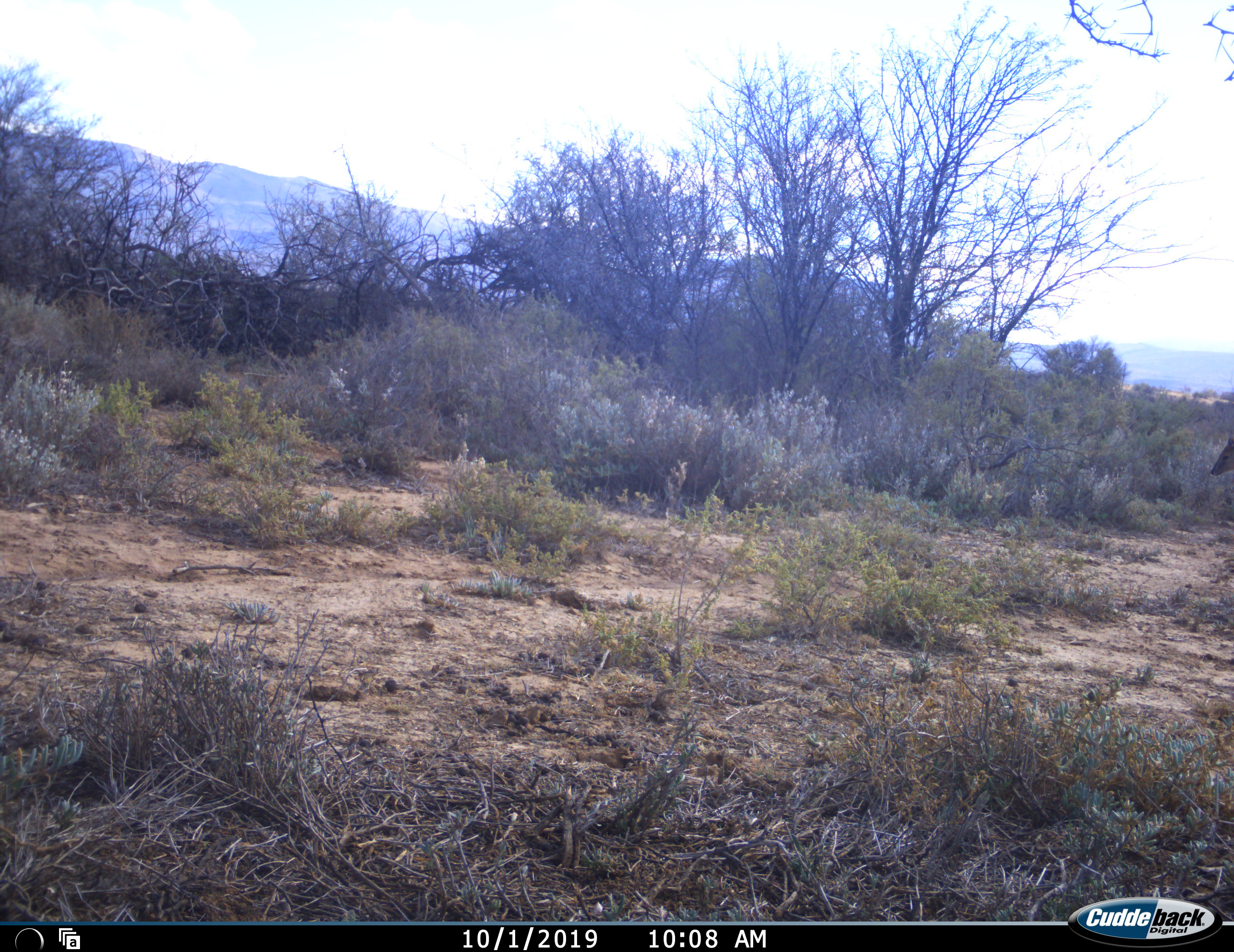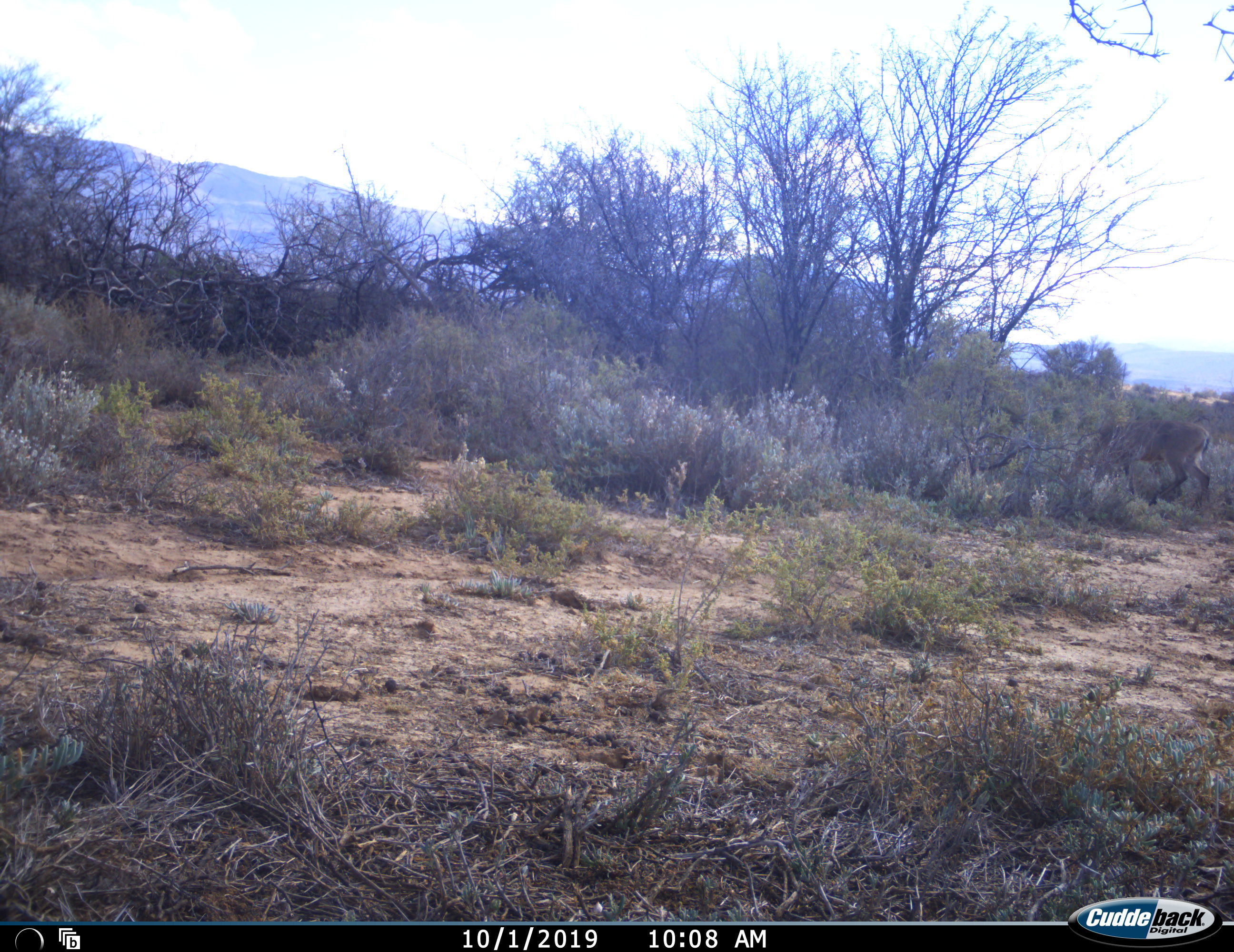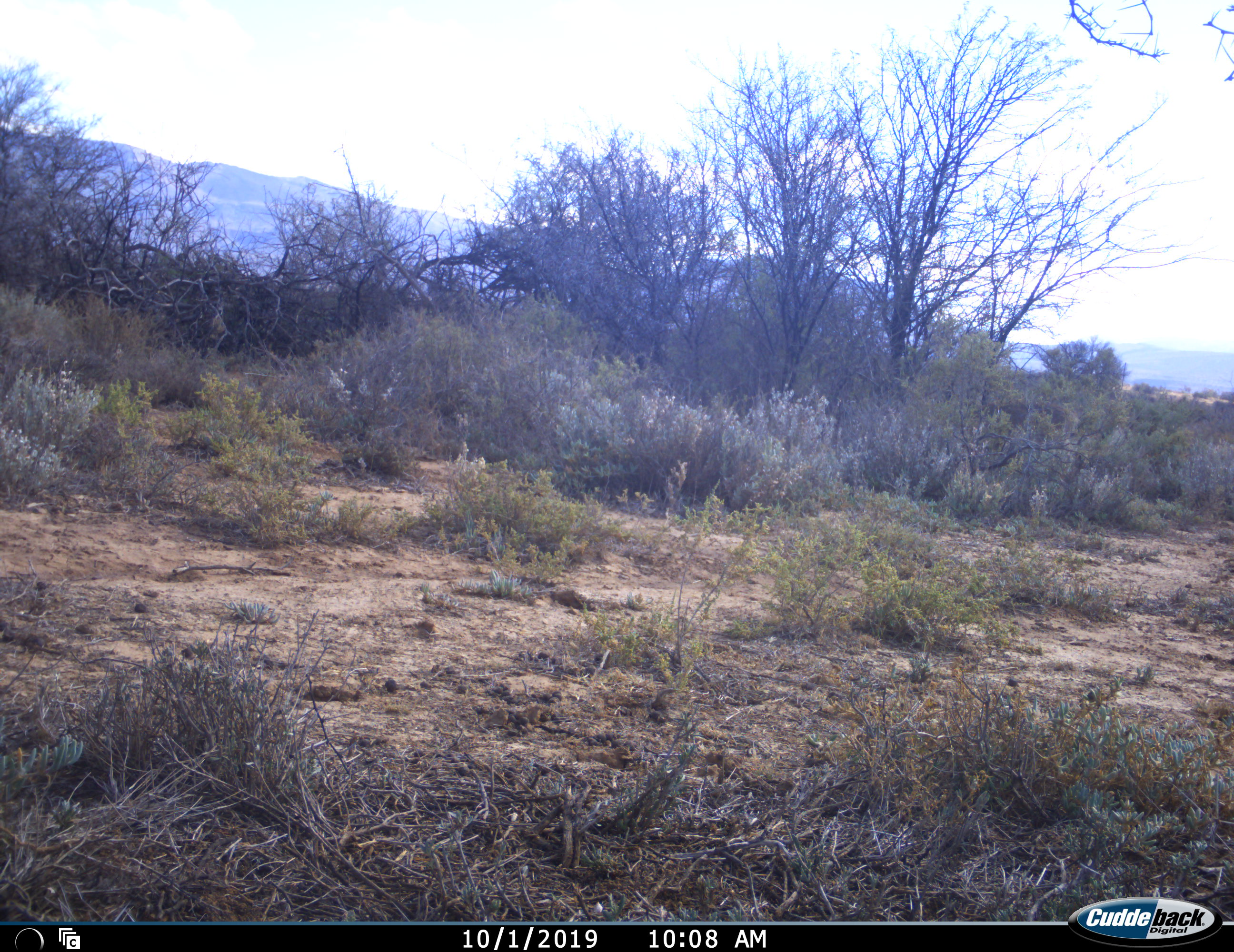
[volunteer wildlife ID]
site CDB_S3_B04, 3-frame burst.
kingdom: Animalia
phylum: Chordata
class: Mammalia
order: Artiodactyla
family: Bovidae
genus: Sylvicapra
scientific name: Sylvicapra grimmia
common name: common duiker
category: duikercommongrey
Duikercommongrey (common duiker) (Sylvicapra grimmia), count 1. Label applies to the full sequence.